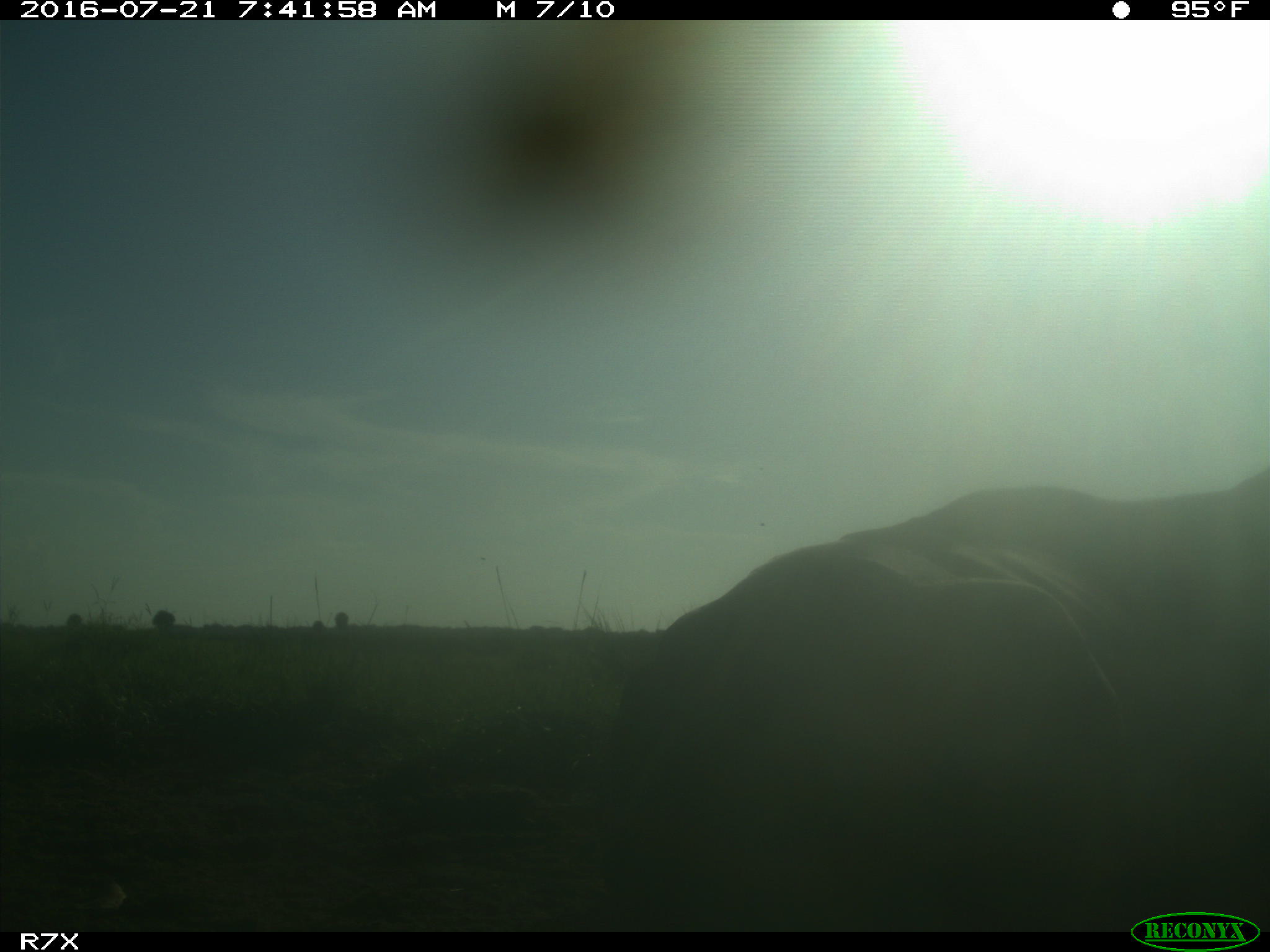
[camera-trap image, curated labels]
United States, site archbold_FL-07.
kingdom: Animalia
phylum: Chordata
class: Mammalia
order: Artiodactyla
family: Bovidae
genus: Bos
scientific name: Bos taurus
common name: domestic cow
Bos taurus (domestic cow).